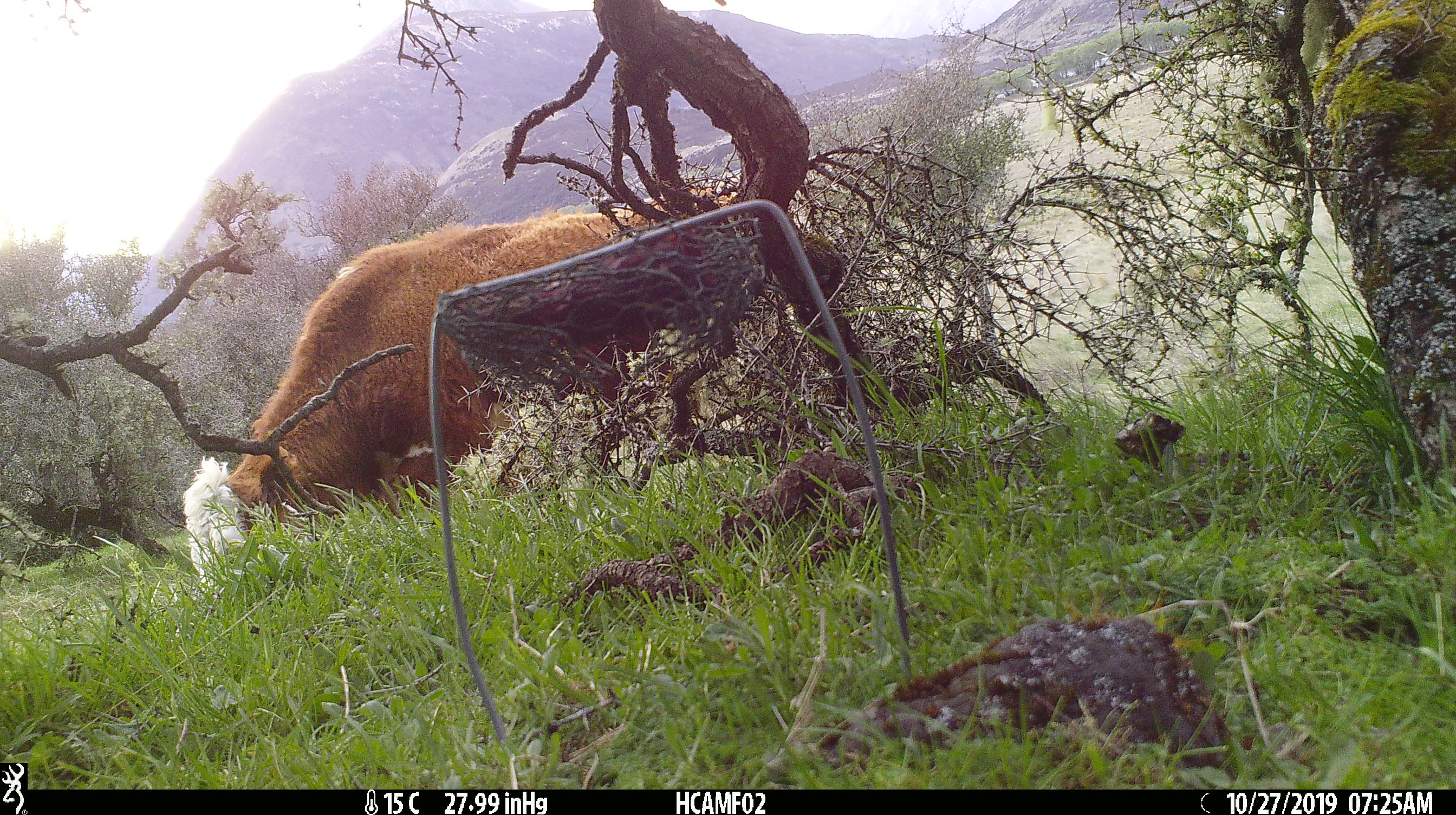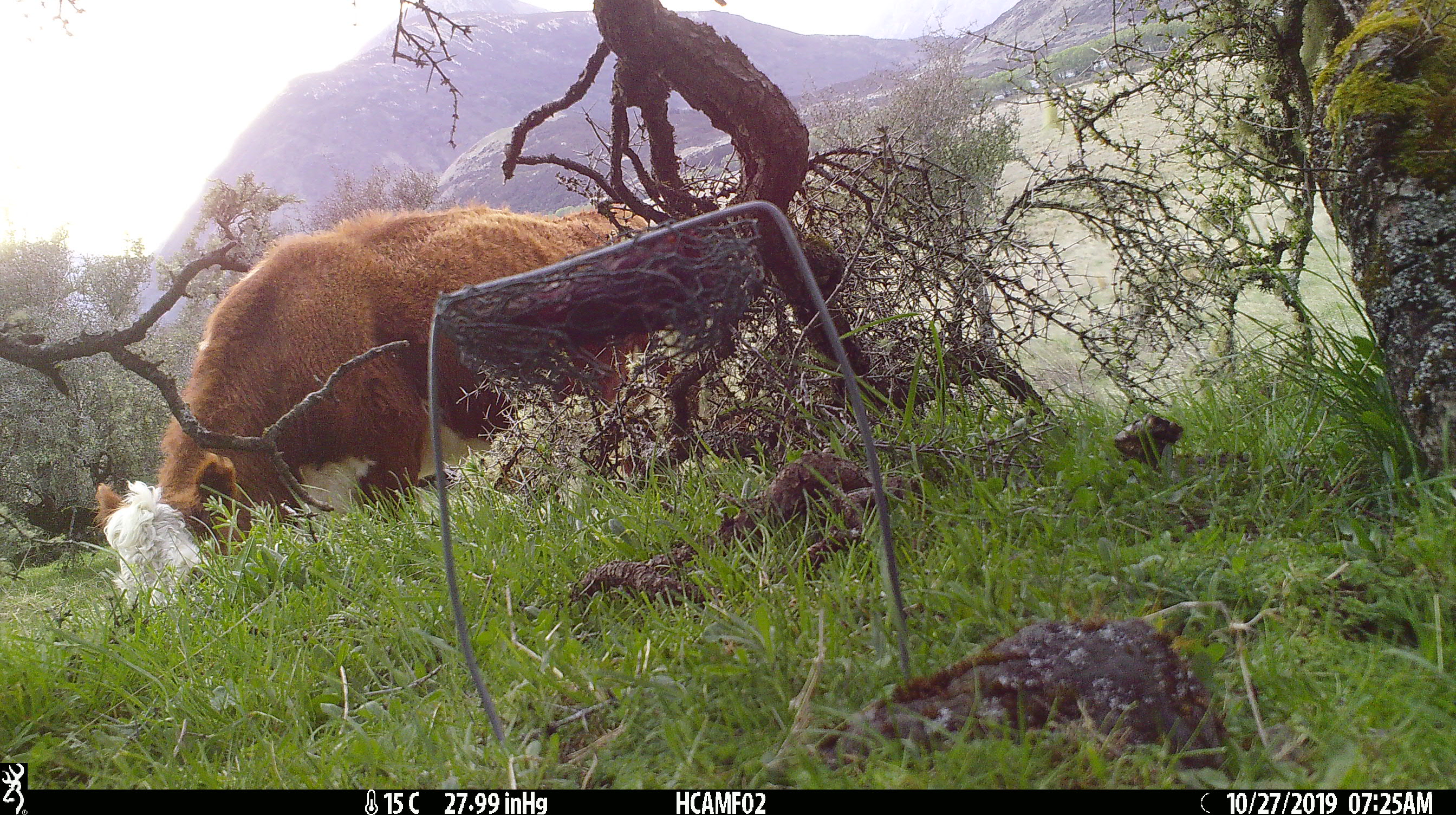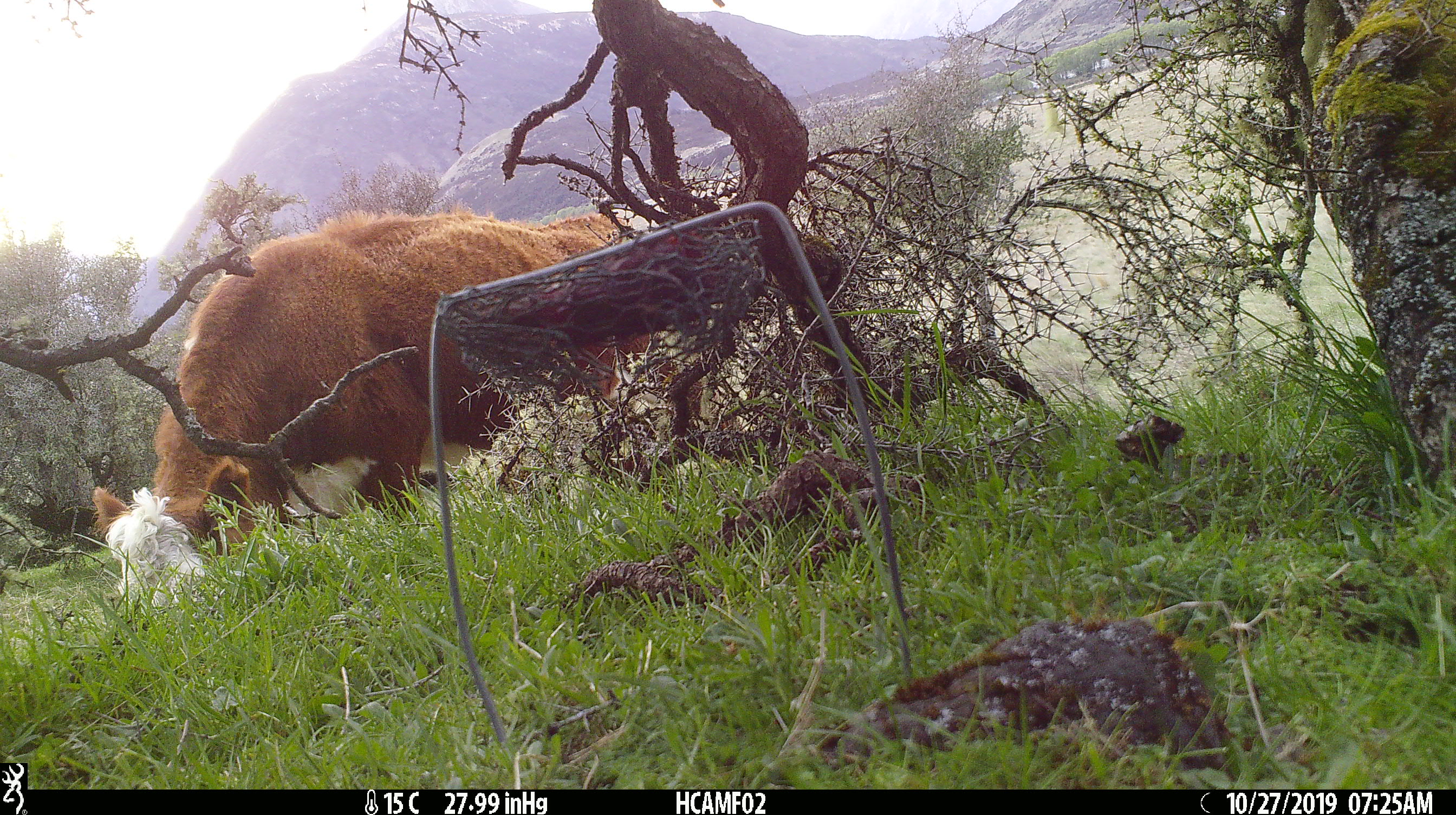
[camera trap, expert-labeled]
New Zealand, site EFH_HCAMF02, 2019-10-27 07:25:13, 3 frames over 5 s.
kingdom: Animalia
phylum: Chordata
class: Mammalia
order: Artiodactyla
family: Bovidae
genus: Bos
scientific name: Bos taurus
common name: domestic cow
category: cow